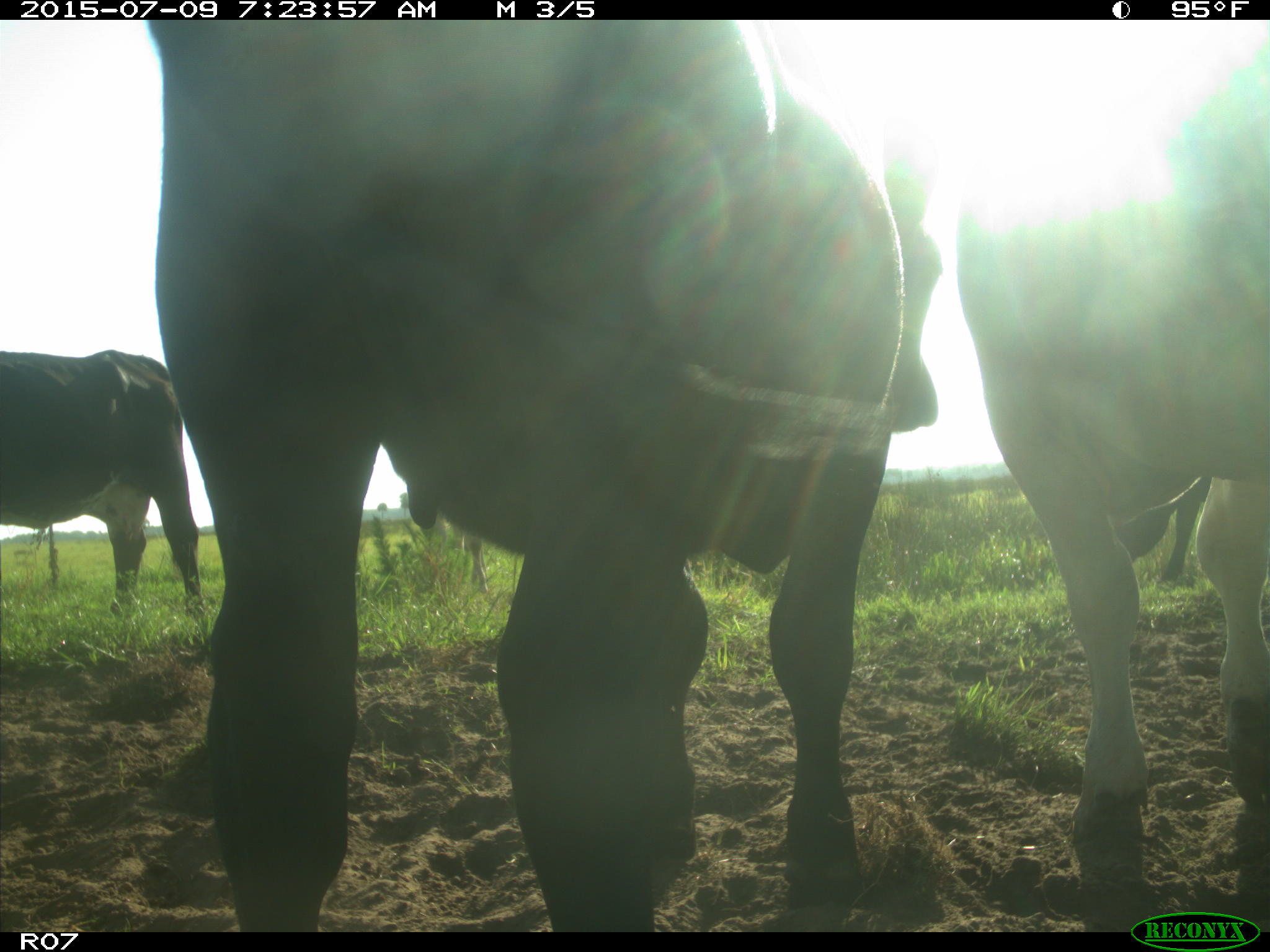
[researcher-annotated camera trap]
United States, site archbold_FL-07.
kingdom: Animalia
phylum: Chordata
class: Mammalia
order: Artiodactyla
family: Bovidae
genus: Bos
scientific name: Bos taurus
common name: domestic cow